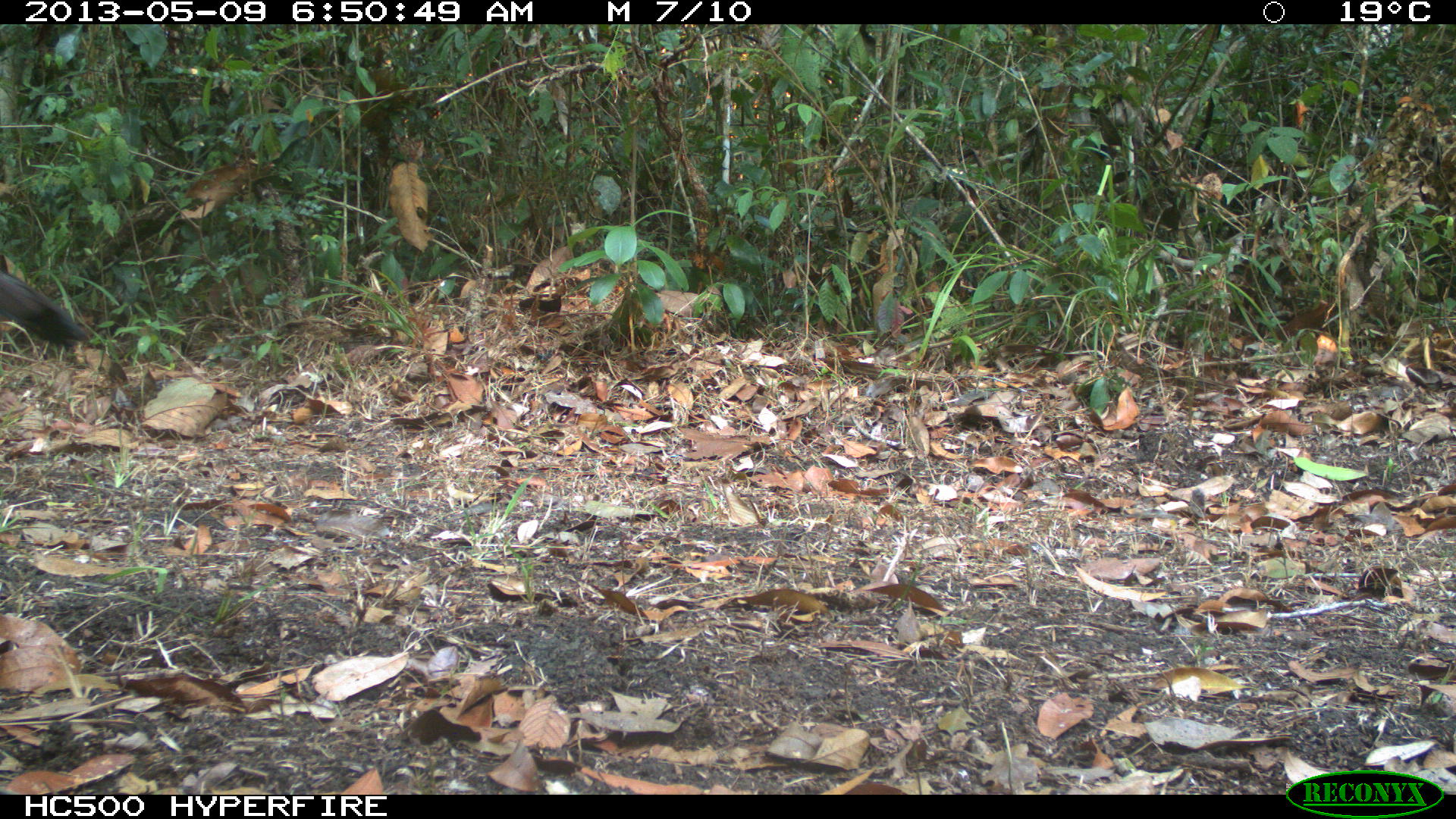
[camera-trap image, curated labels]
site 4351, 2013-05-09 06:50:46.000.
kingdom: Animalia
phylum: Chordata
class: Aves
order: Galliformes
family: Cracidae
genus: Crax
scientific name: Crax rubra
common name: great curassow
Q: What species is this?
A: Crax rubra (great curassow).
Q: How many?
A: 2.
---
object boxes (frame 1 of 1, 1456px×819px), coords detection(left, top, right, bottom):
crax rubra: detection(0, 266, 89, 347)